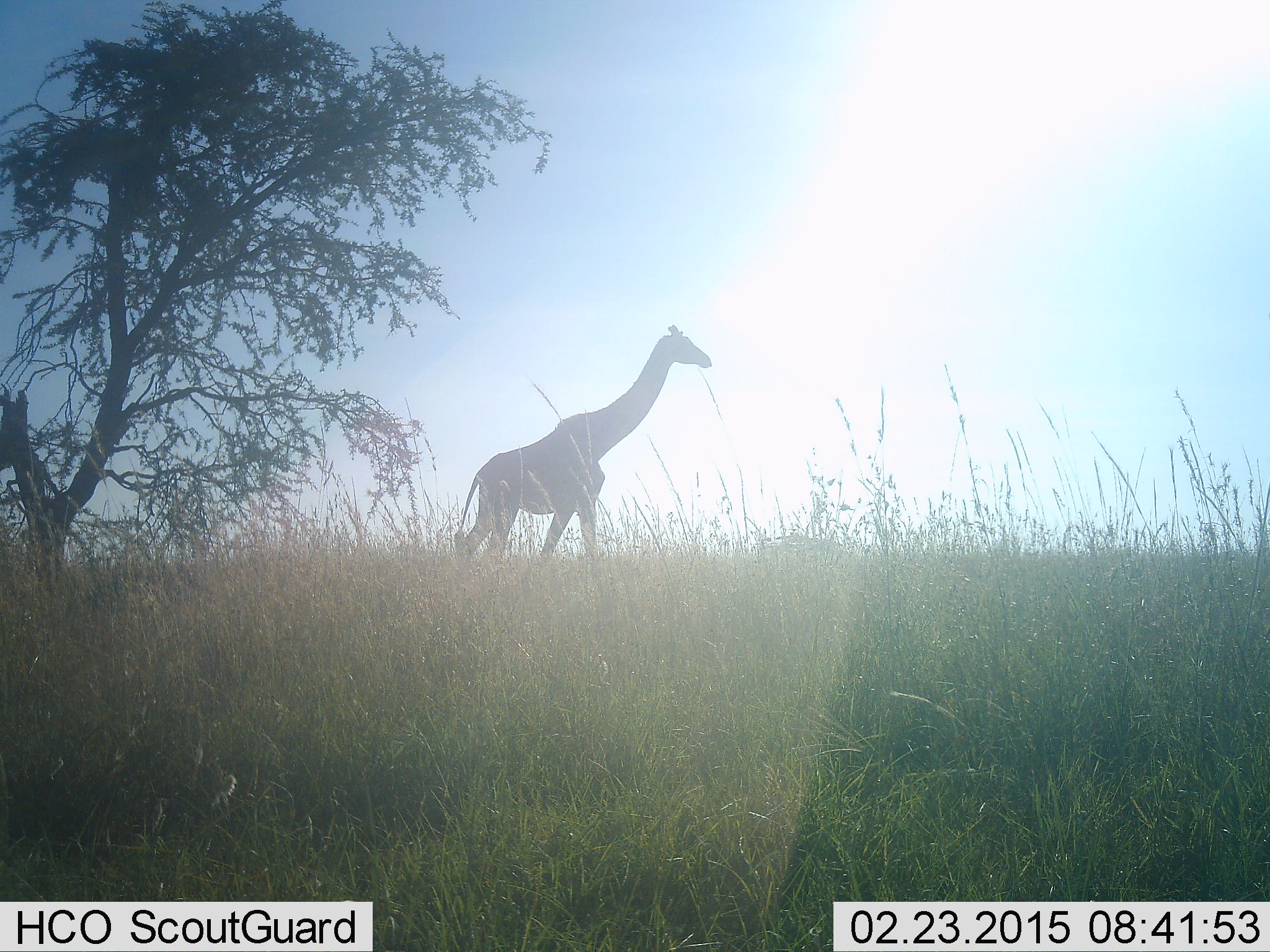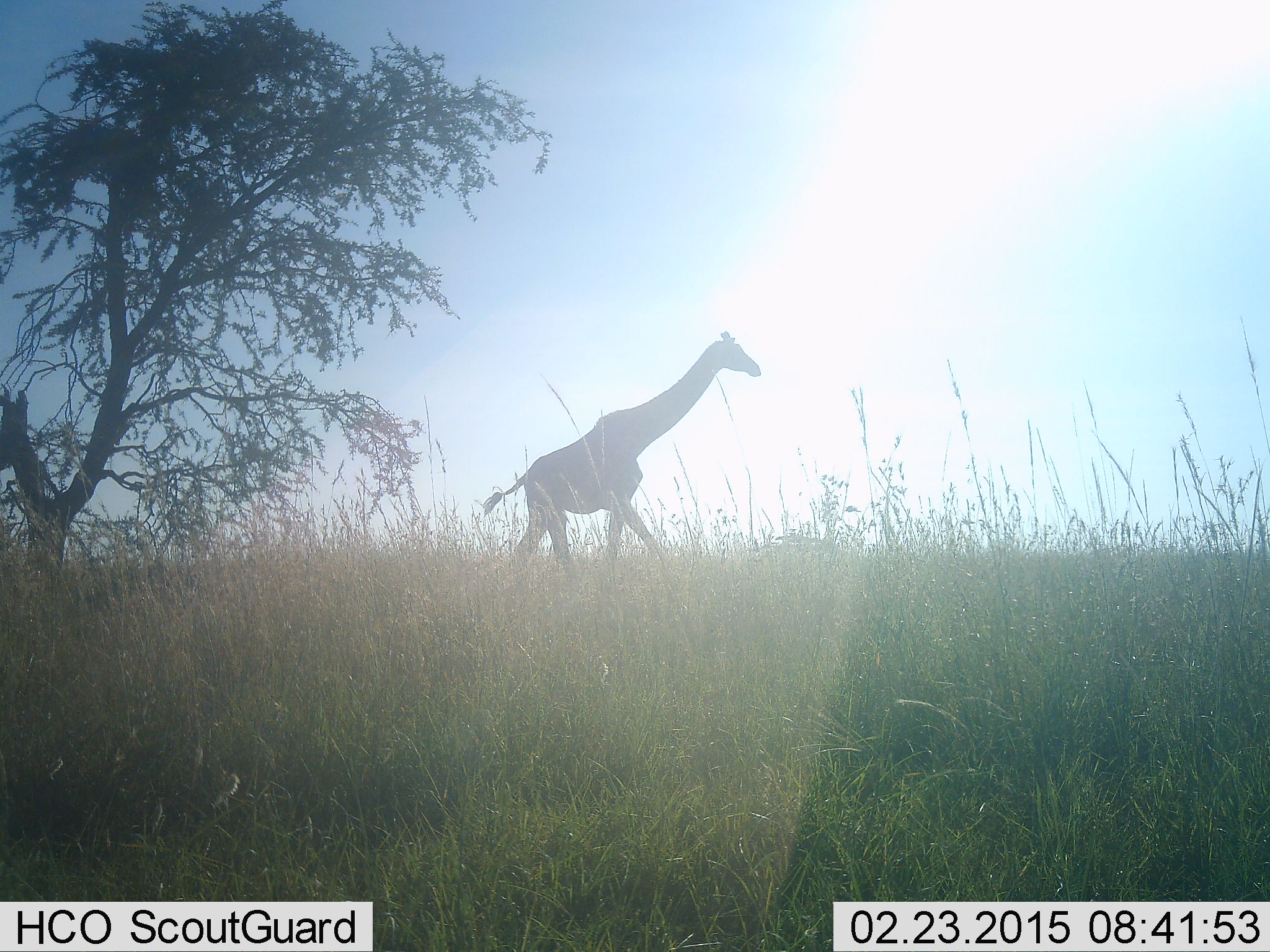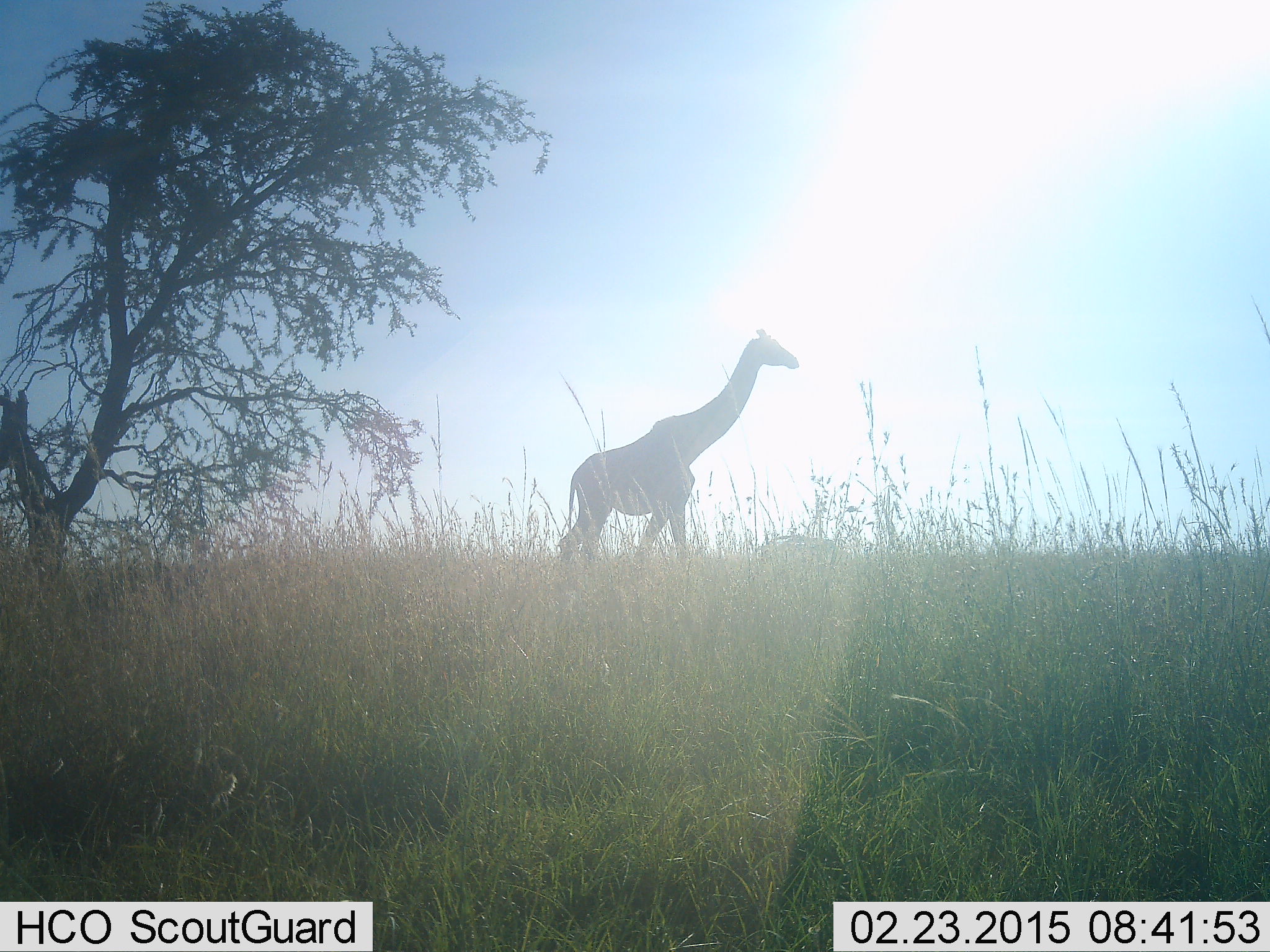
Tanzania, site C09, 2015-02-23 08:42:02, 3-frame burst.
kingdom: Animalia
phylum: Chordata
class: Mammalia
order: Artiodactyla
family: Giraffidae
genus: Giraffa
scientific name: Giraffa camelopardalis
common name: giraffe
Giraffe (Giraffa camelopardalis), count 1. Behavior (volunteer vote fractions): standing 10%, resting 0%, moving 100%, interacting 0%. Young present (vote fraction): 0%. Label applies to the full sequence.